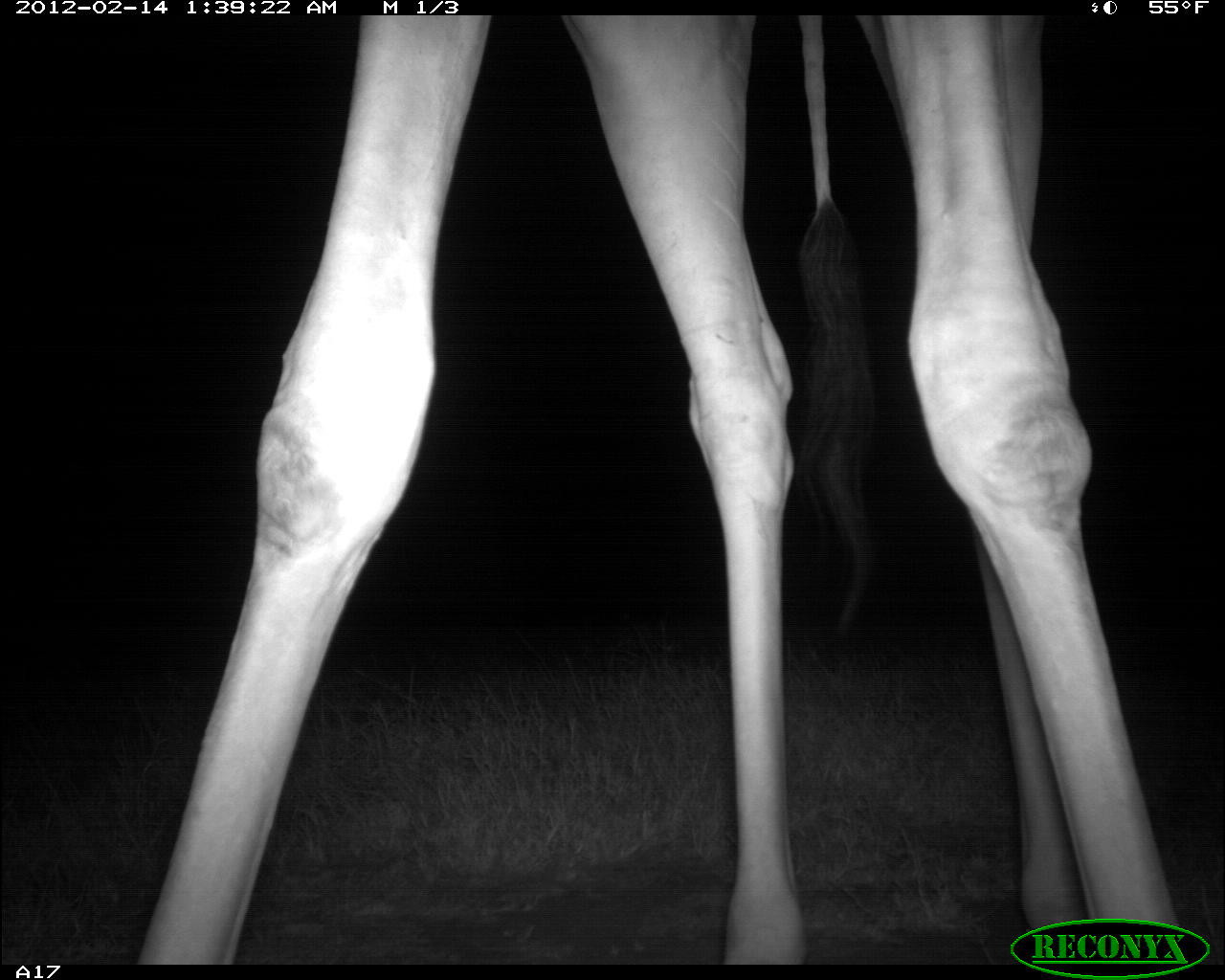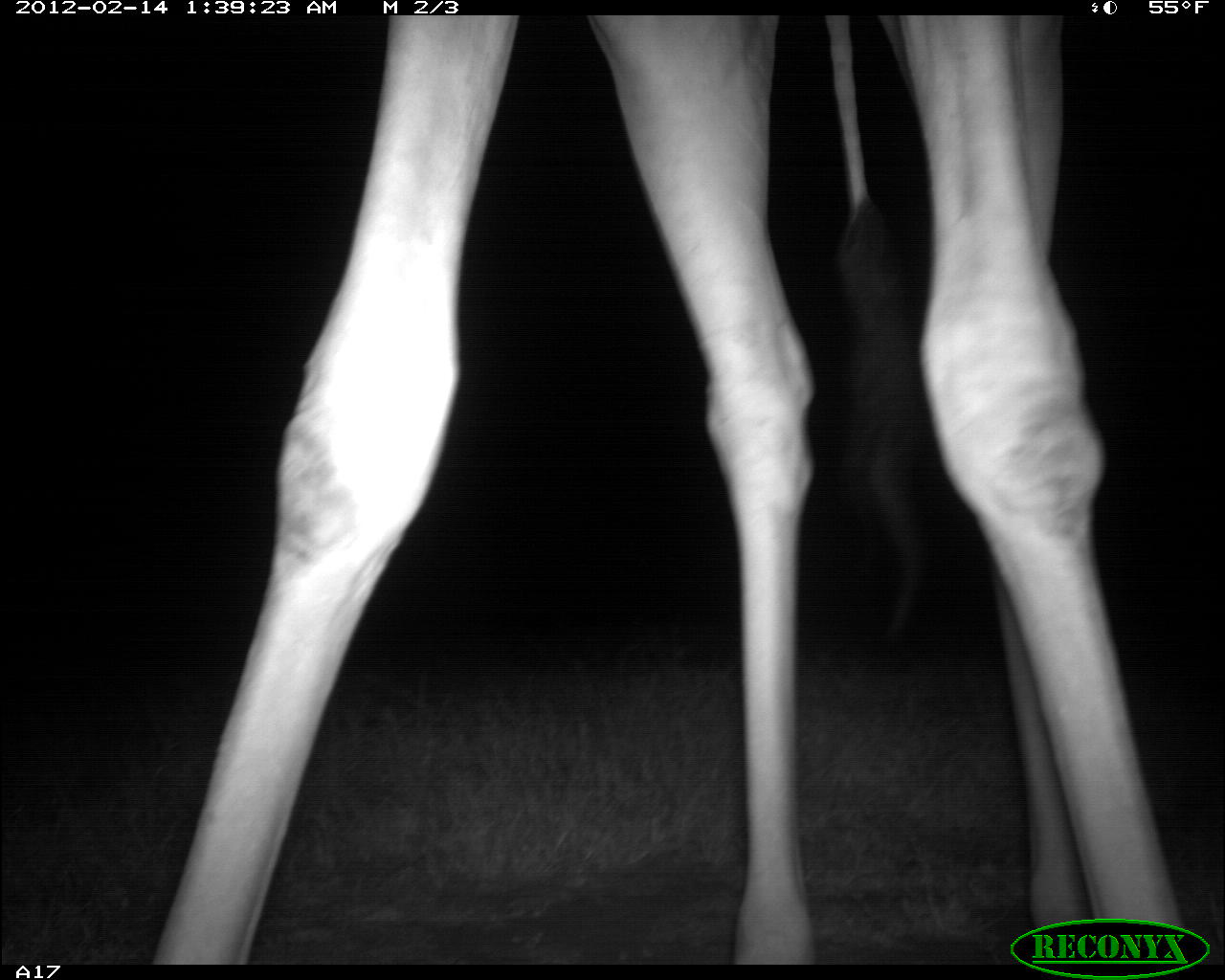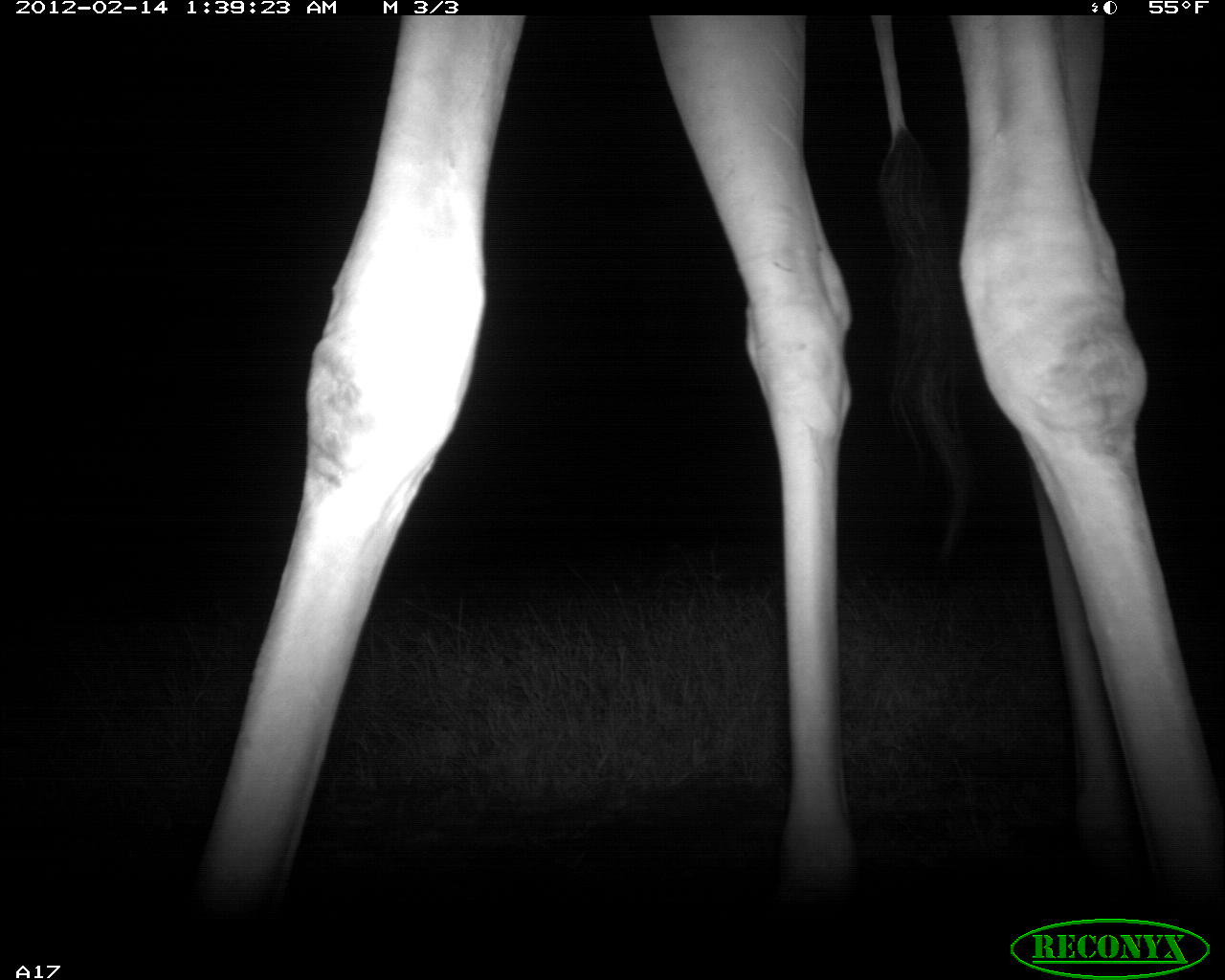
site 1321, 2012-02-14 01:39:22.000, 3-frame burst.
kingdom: Animalia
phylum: Chordata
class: Mammalia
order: Artiodactyla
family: Giraffidae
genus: Giraffa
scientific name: Giraffa camelopardalis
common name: giraffe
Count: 1.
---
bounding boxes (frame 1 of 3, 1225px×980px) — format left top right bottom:
giraffa camelopardalis: 138 12 1188 964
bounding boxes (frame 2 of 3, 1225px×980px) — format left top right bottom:
giraffa camelopardalis: 144 12 1188 964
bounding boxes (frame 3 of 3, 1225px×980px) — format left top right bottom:
giraffa camelopardalis: 190 14 1225 920